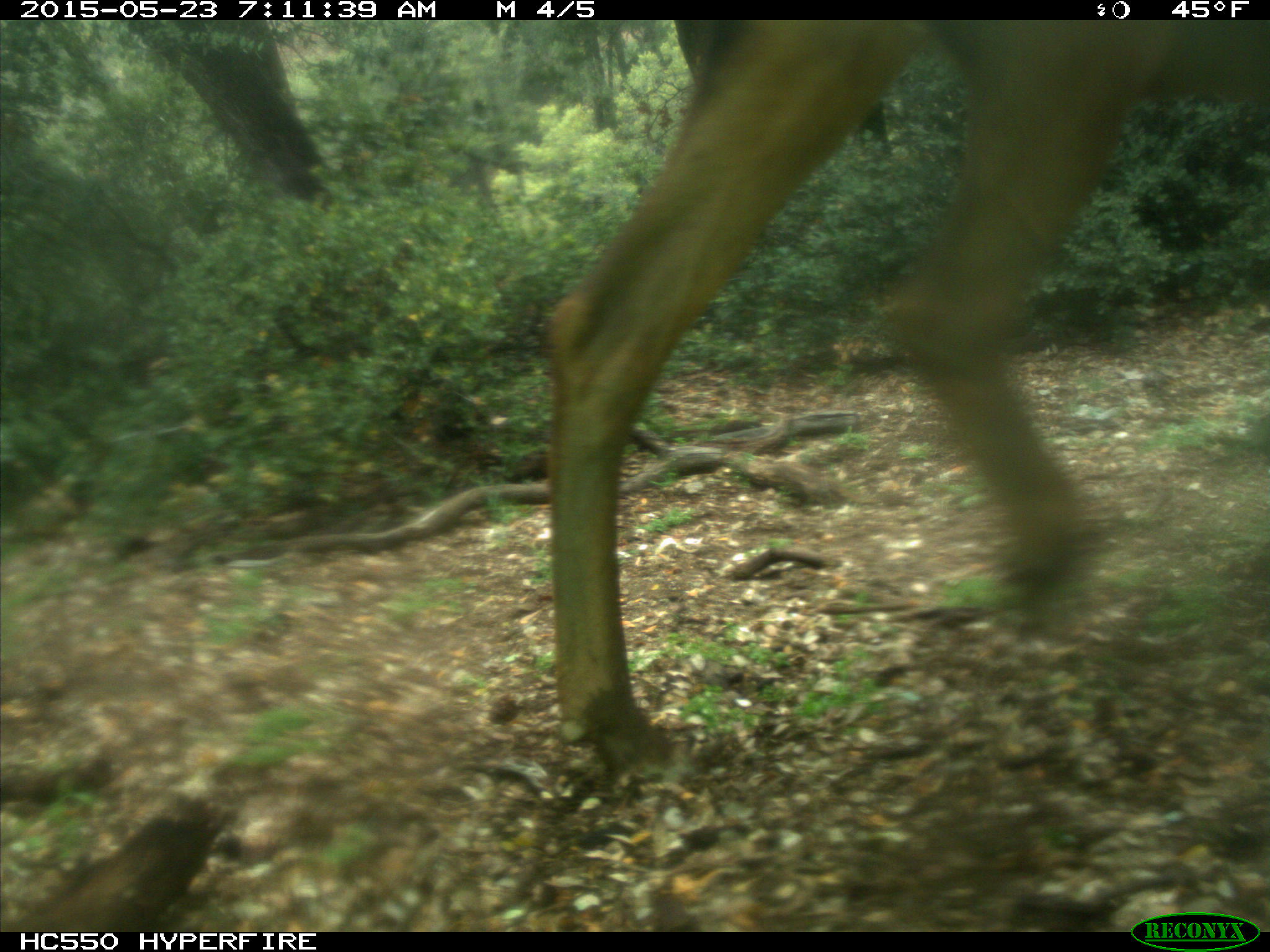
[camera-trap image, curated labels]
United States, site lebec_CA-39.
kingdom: Animalia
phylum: Chordata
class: Mammalia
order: Artiodactyla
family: Cervidae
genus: Cervus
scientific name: Cervus canadensis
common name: elk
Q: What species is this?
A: Cervus canadensis (elk).